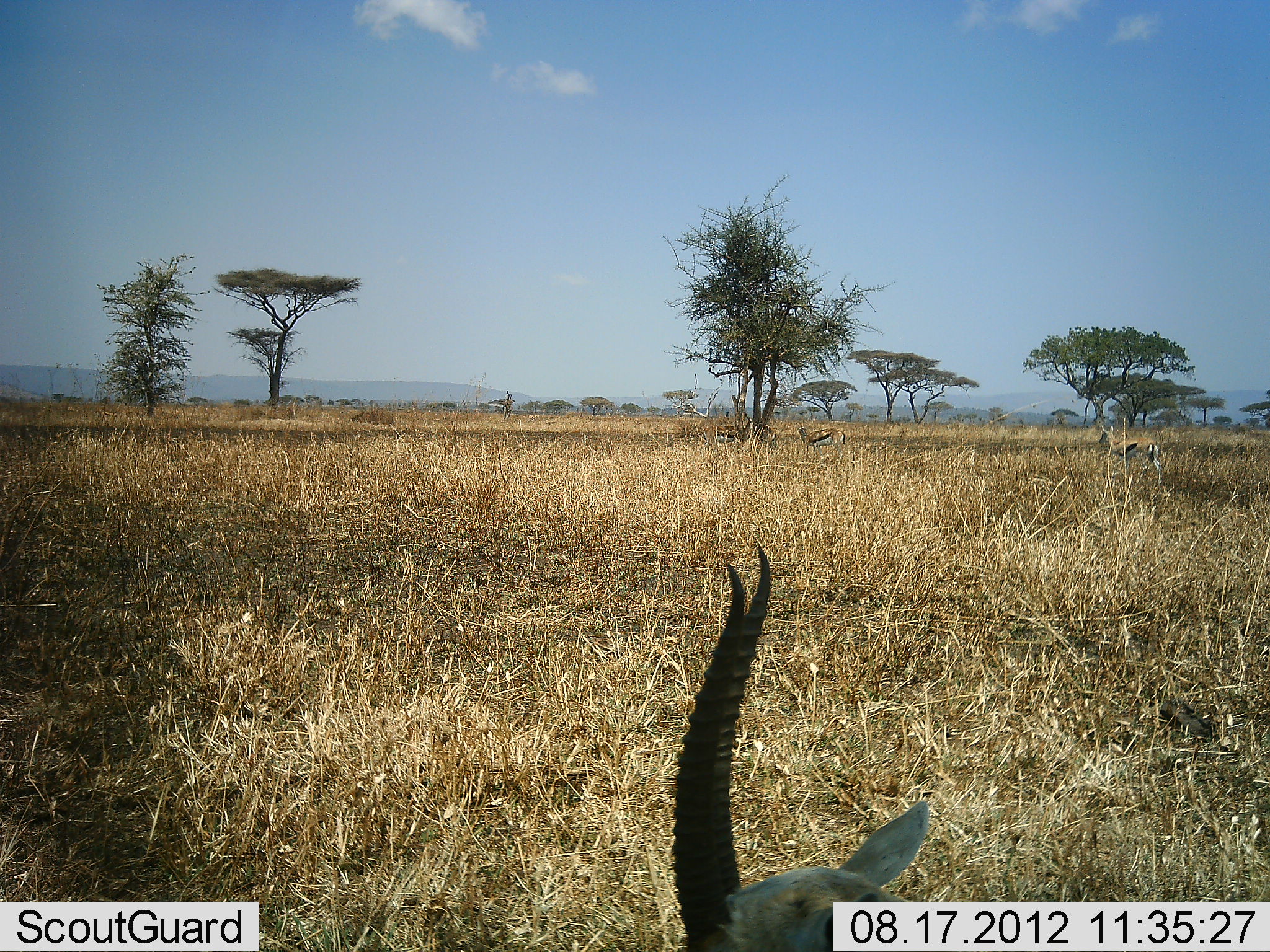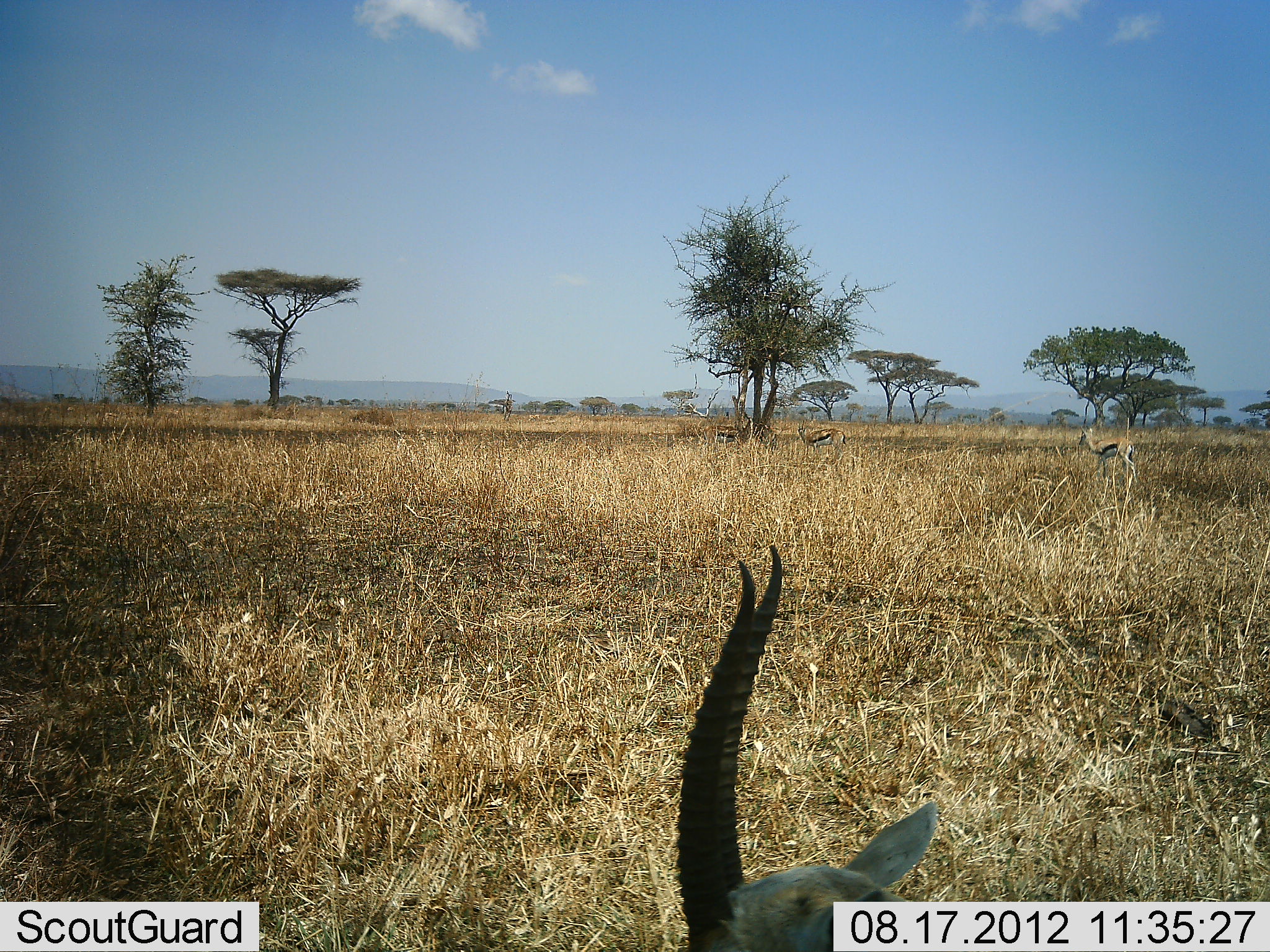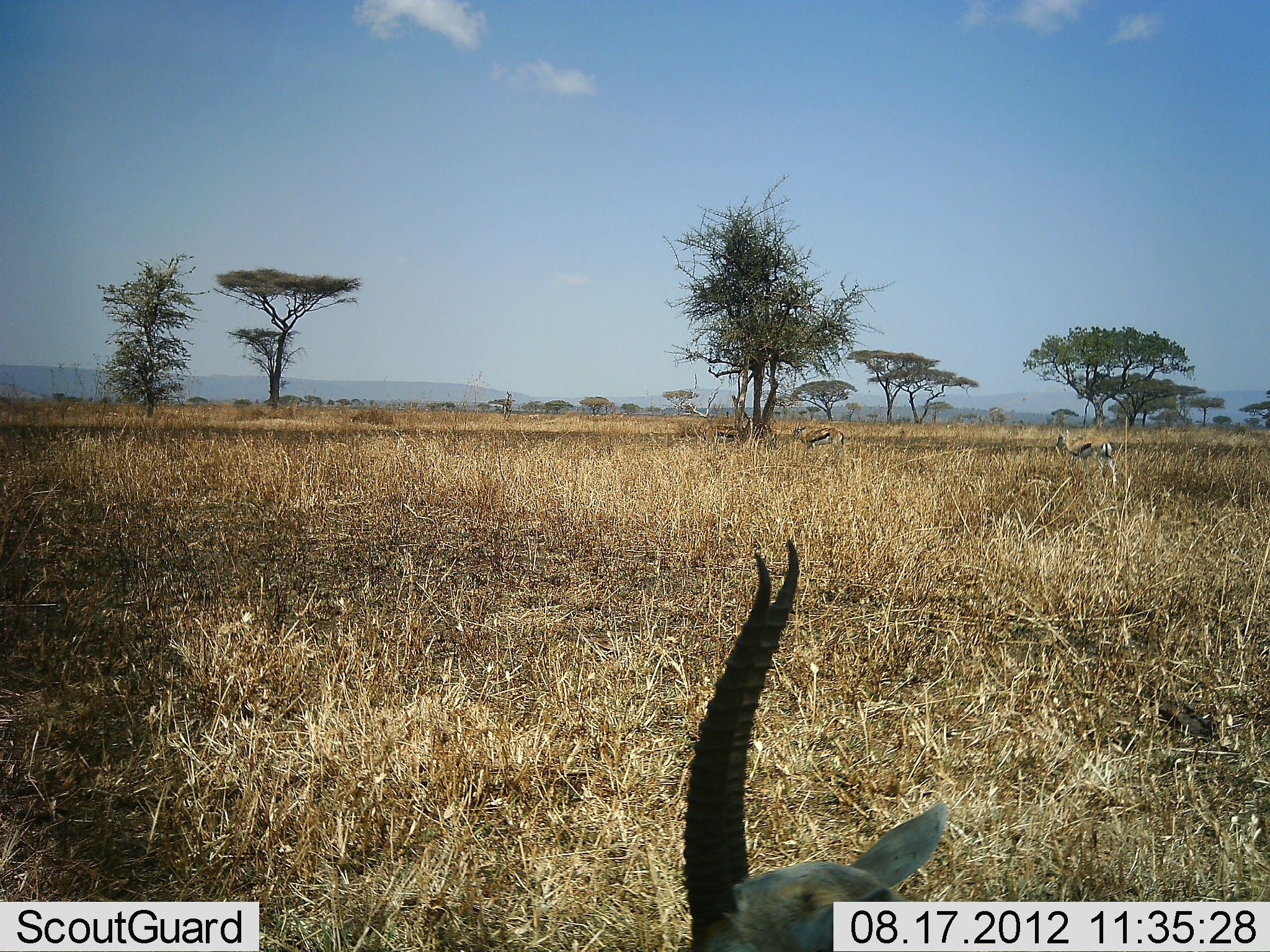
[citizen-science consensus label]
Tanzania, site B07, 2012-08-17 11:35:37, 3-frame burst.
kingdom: Animalia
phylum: Chordata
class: Mammalia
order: Artiodactyla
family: Bovidae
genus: Eudorcas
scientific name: Eudorcas thomsonii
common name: thomson's gazelle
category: gazellethomsons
Gazellethomsons (thomson's gazelle) (Eudorcas thomsonii), count 4. Behavior (volunteer vote fractions): standing 80%, resting 50%, moving 70%, interacting 0%. Young present (vote fraction): 0%. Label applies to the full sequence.